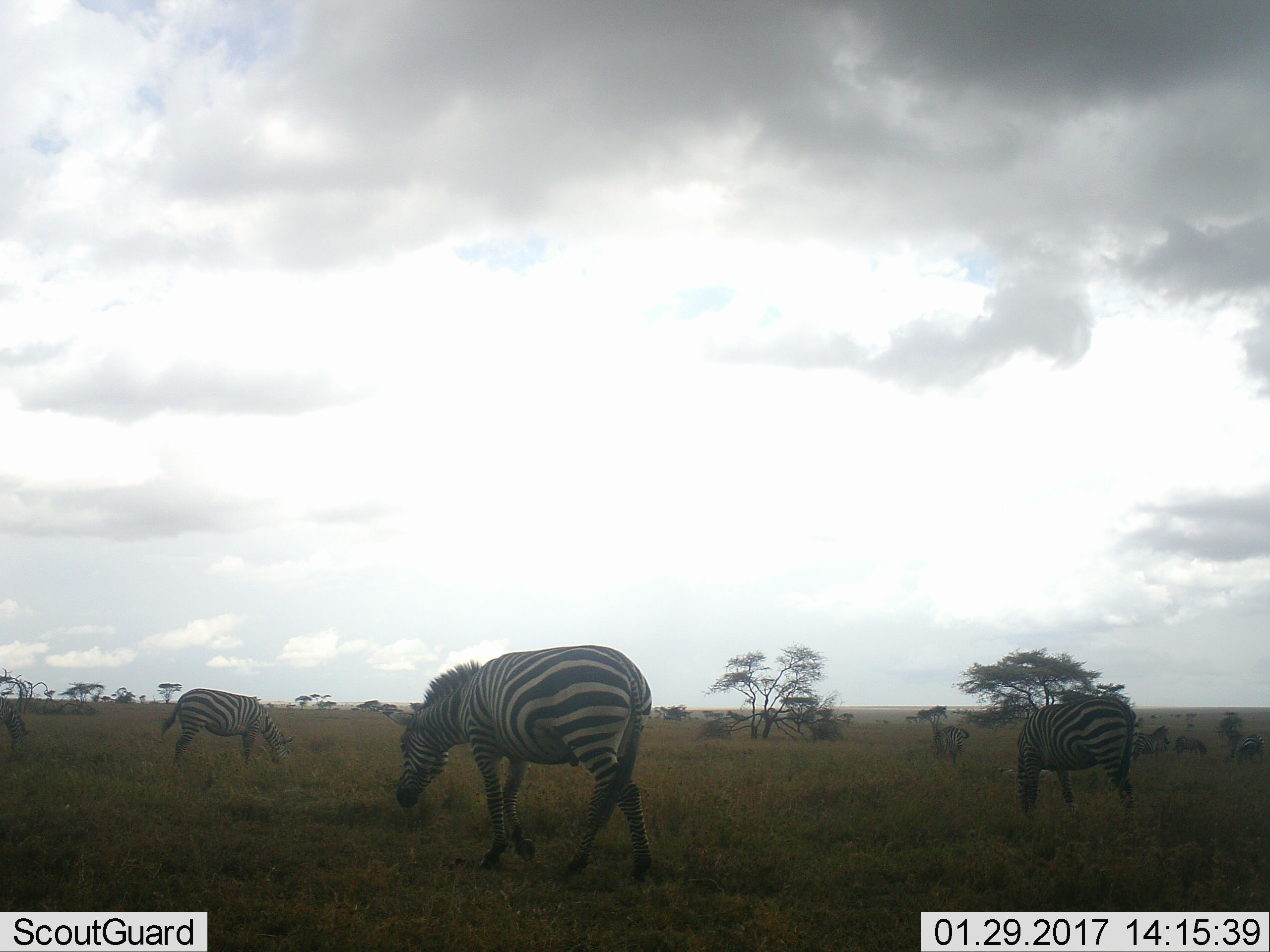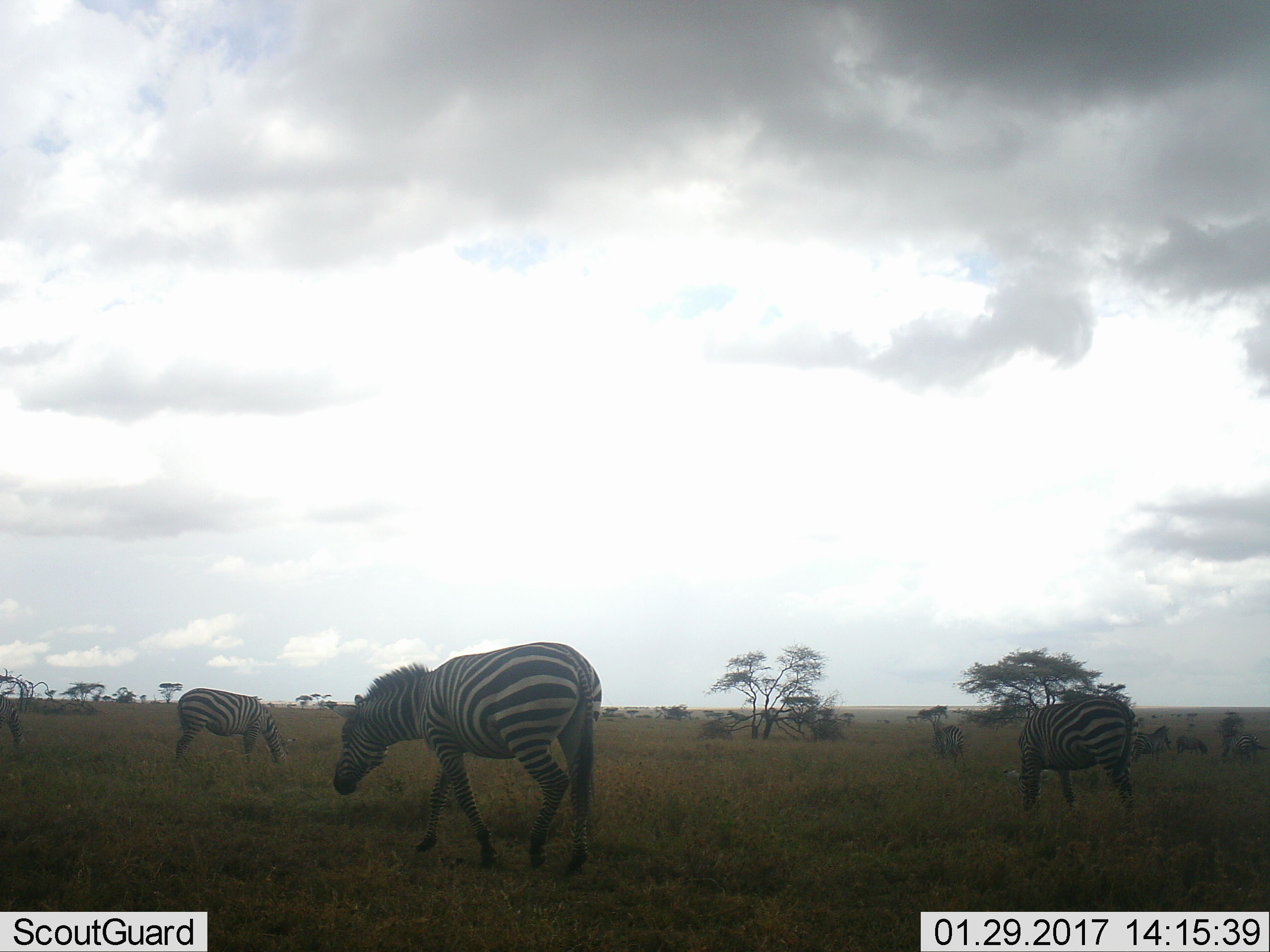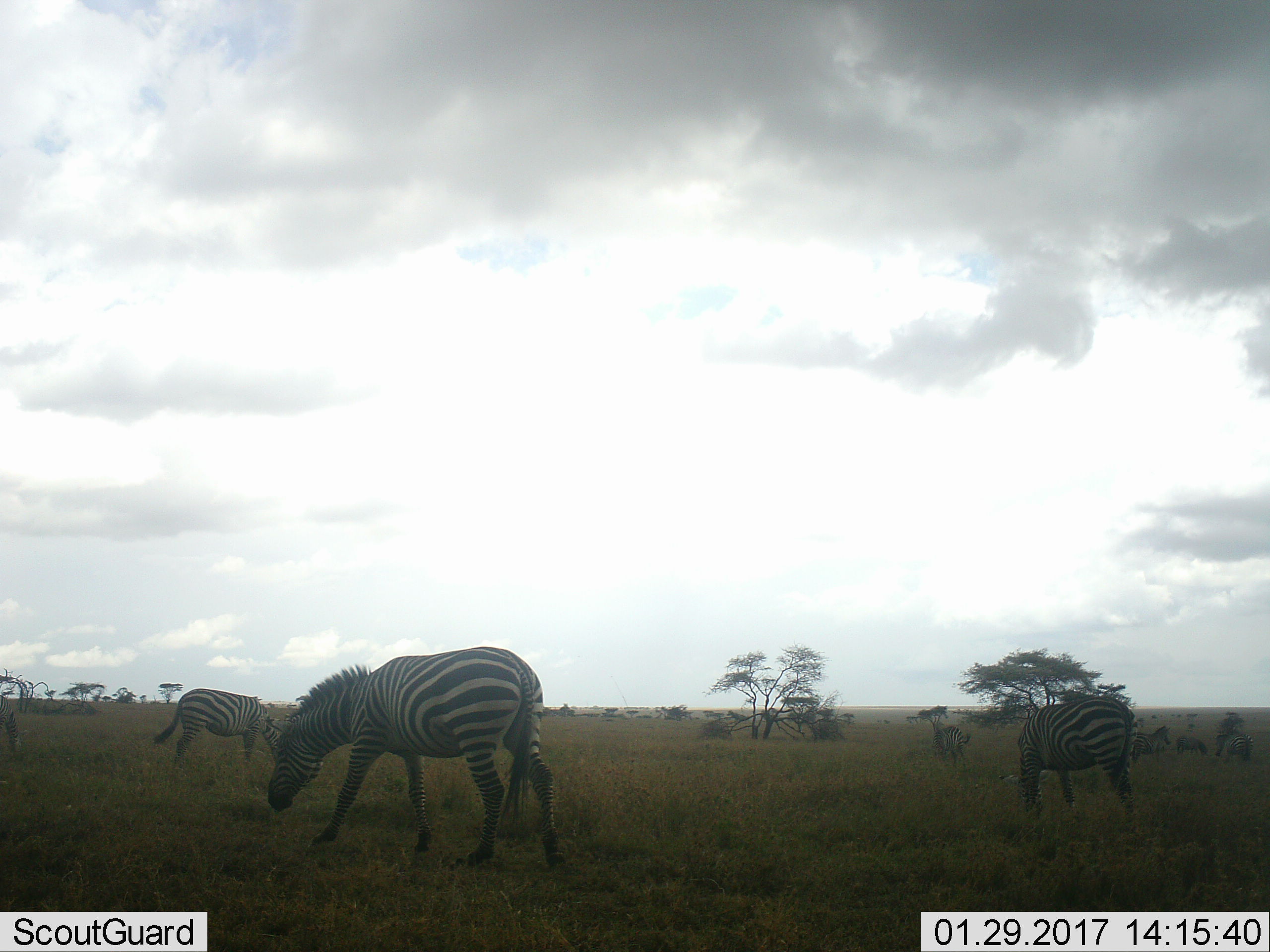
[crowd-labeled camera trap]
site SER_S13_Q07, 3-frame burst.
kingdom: Animalia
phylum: Chordata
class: Mammalia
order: Perissodactyla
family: Equidae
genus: Equus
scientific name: Equus quagga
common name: plains zebra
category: zebraplains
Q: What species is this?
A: Zebraplains (plains zebra) (Equus quagga).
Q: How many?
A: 11-50.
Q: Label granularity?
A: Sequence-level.